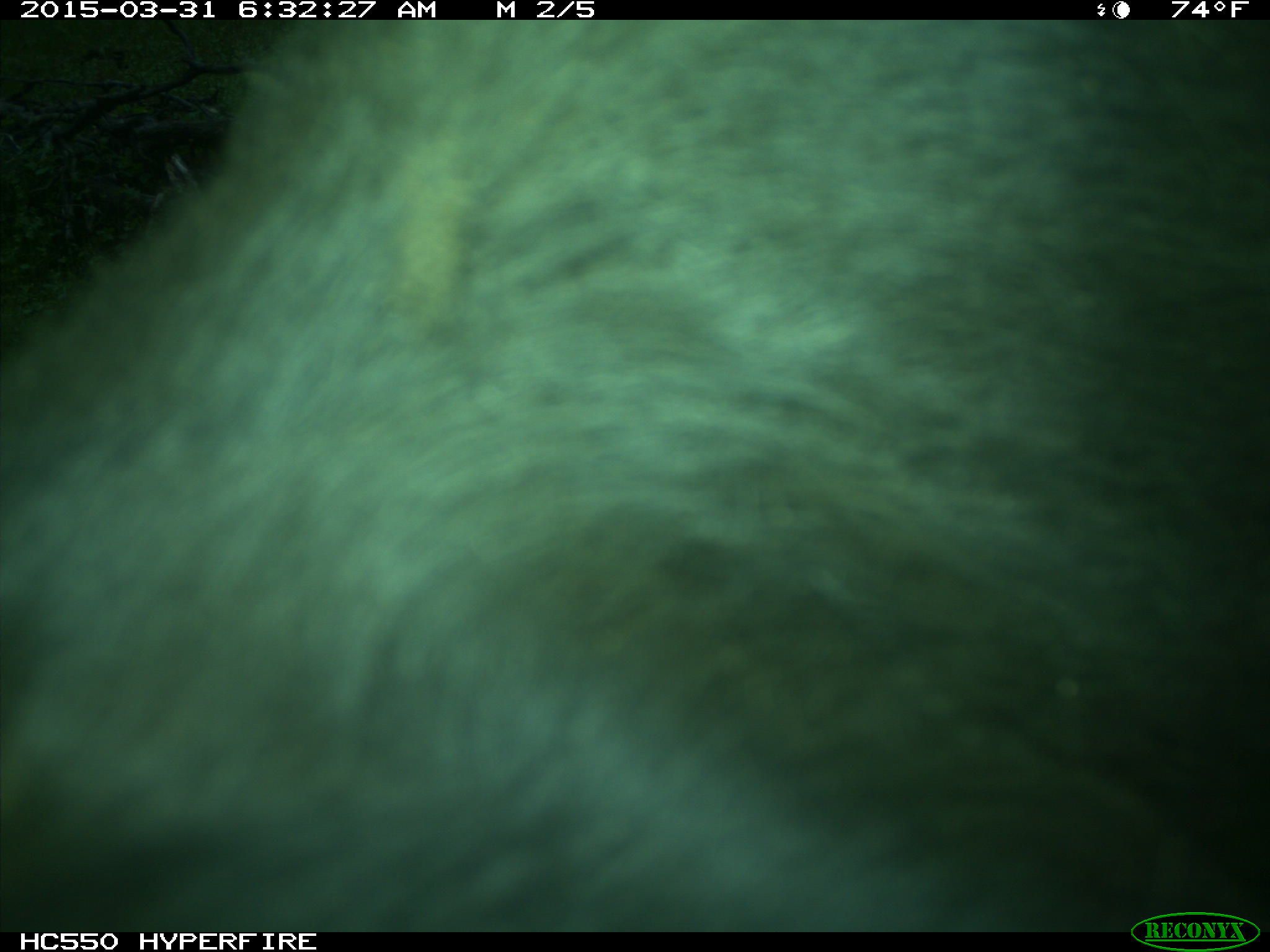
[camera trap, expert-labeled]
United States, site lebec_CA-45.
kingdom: Animalia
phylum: Chordata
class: Mammalia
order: Artiodactyla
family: Bovidae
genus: Bos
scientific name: Bos taurus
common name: domestic cow